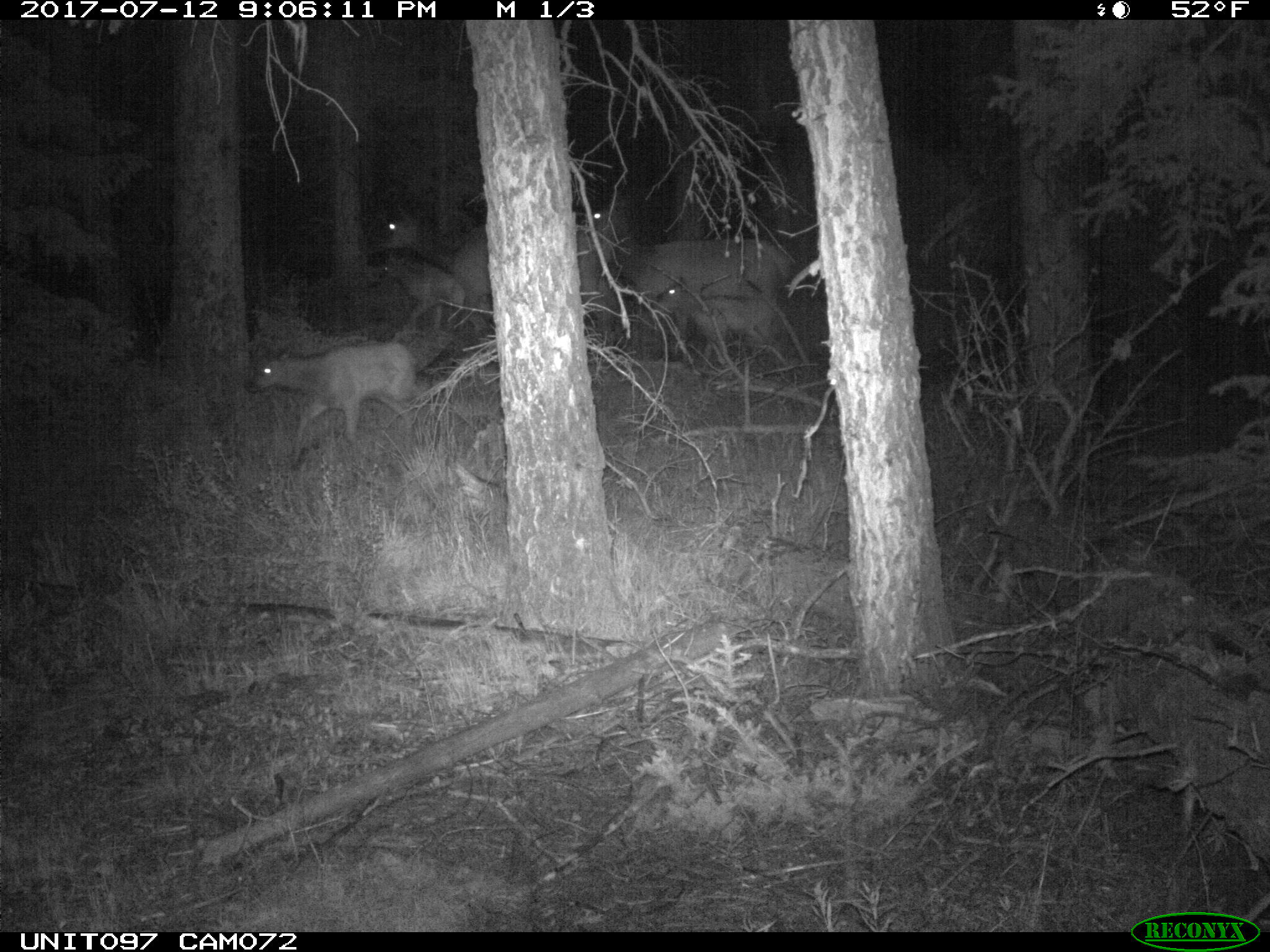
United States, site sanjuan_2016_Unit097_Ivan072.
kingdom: Animalia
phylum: Chordata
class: Mammalia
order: Artiodactyla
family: Cervidae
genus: Cervus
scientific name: Cervus elaphus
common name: red deer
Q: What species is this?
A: Cervus elaphus (red deer).